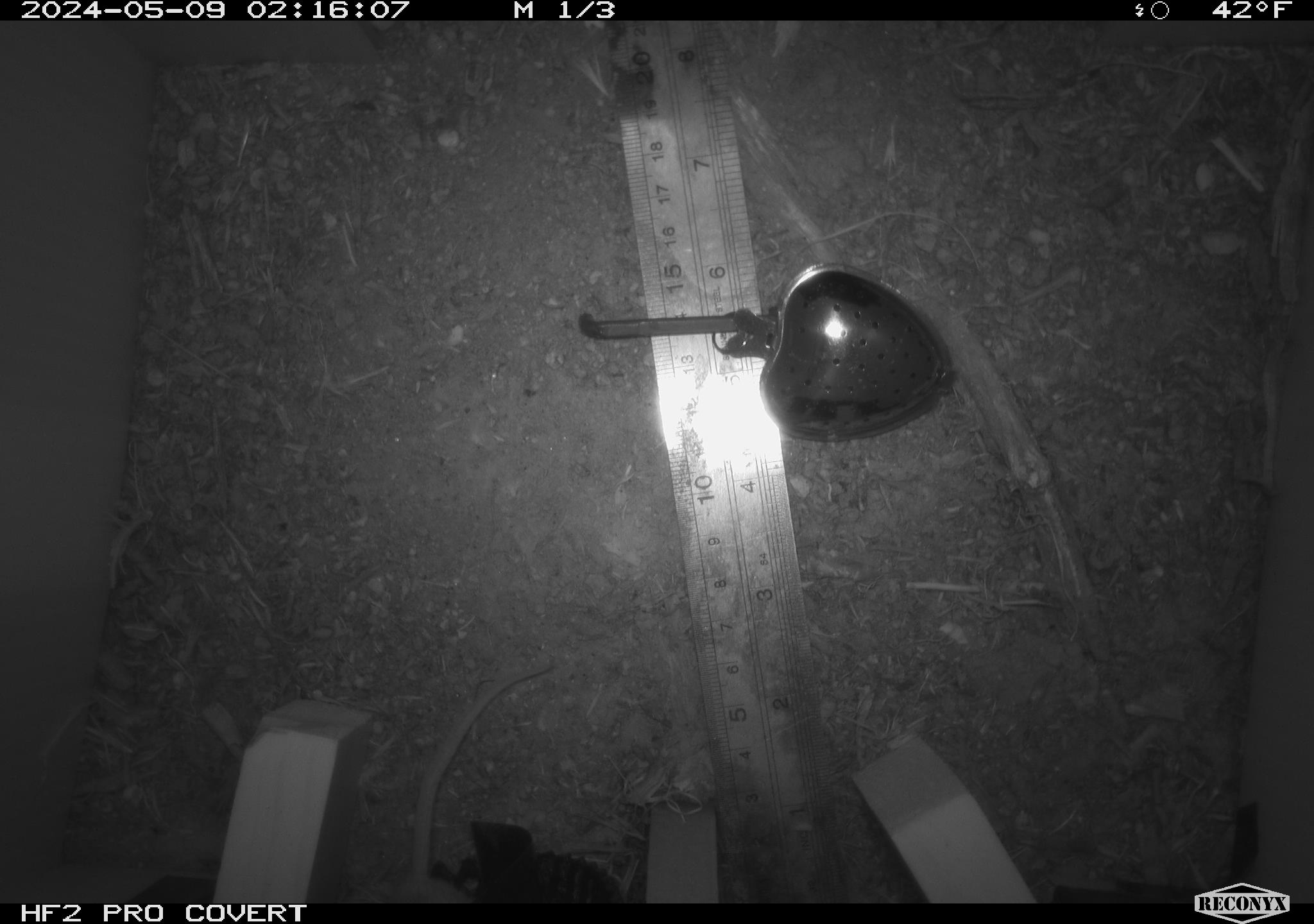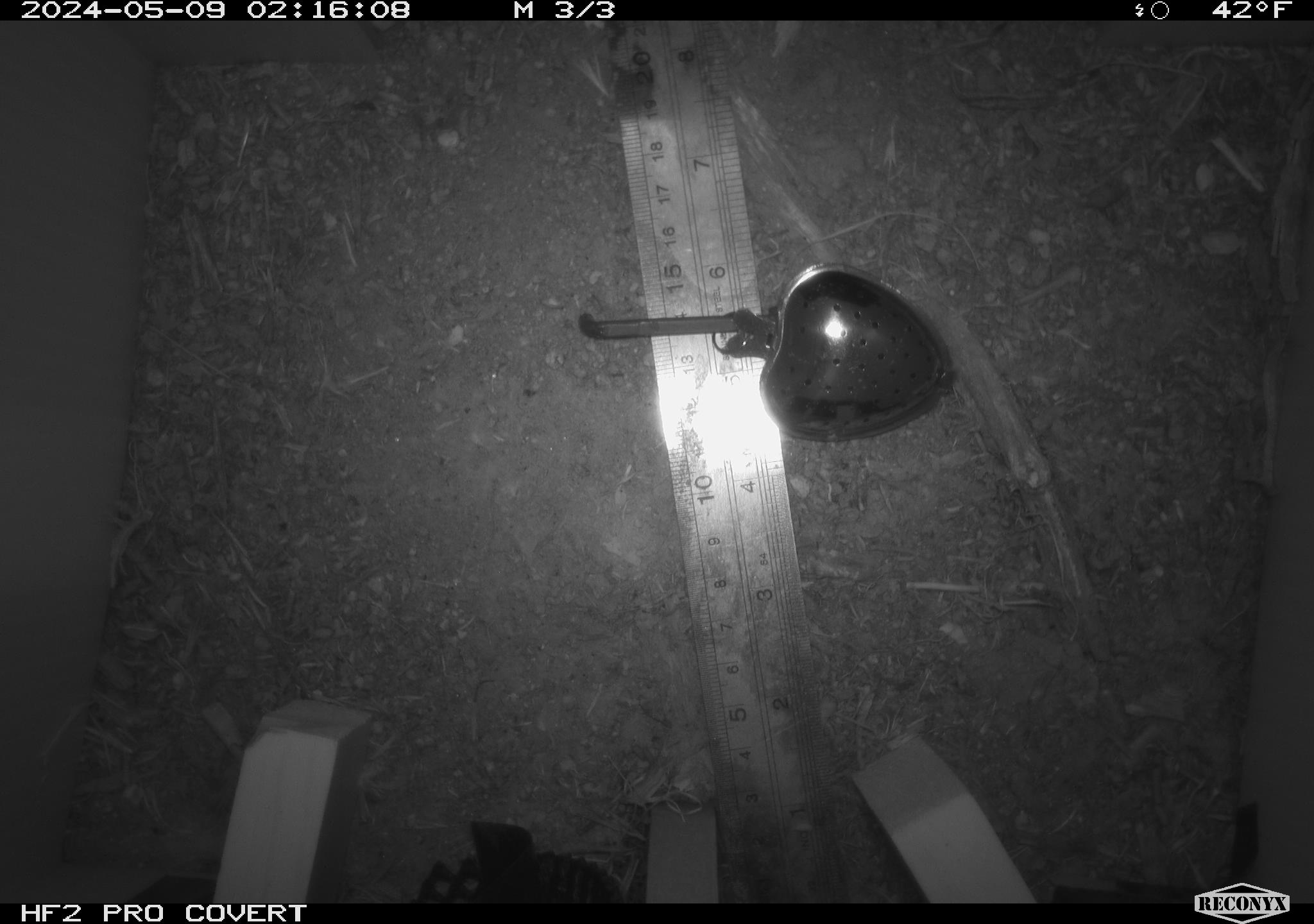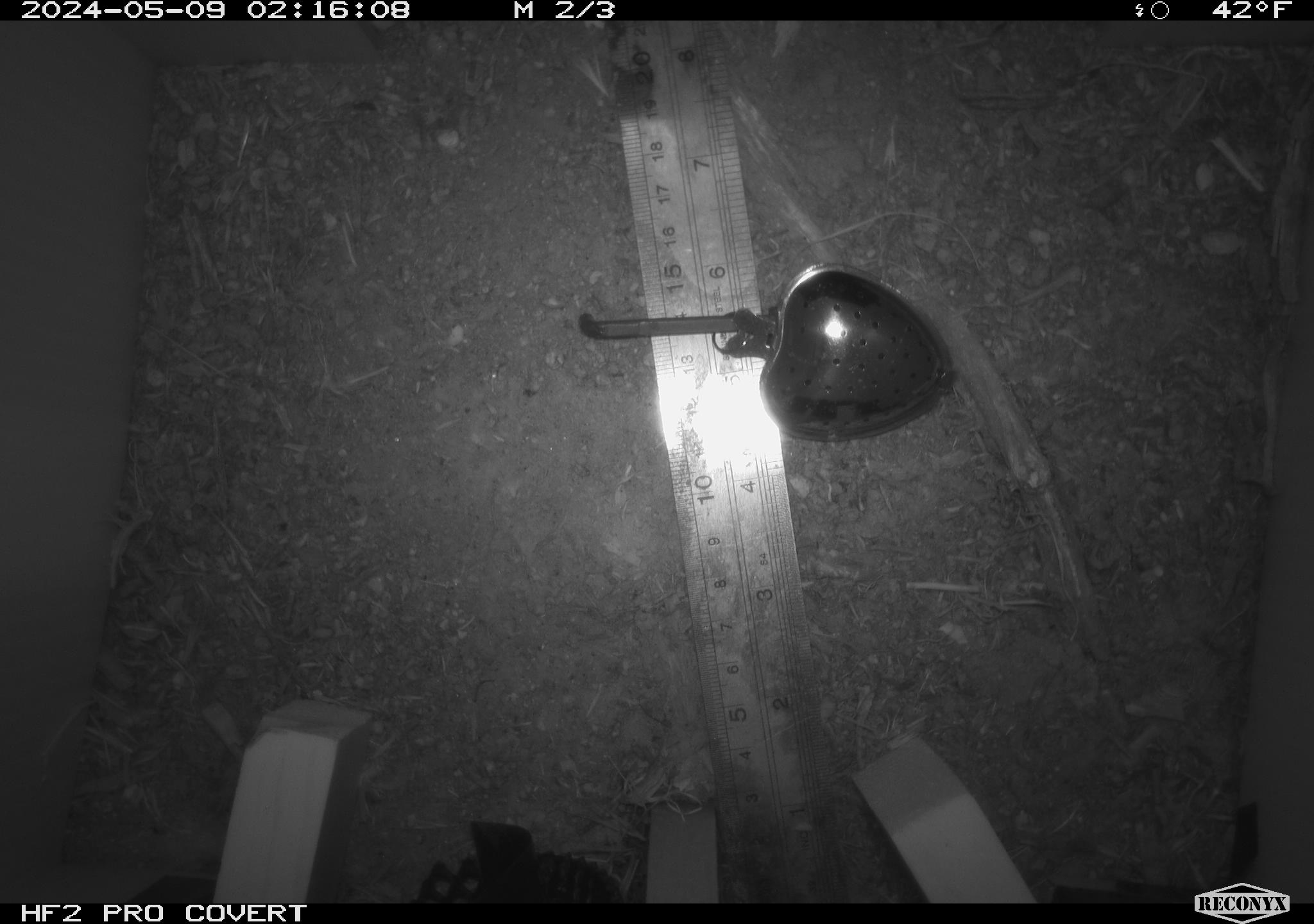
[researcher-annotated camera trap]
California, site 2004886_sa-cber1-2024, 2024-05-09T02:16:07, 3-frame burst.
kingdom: Animalia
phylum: Chordata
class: Mammalia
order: Rodentia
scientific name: Rodentia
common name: mouse species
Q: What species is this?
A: Mouse species (Rodentia).